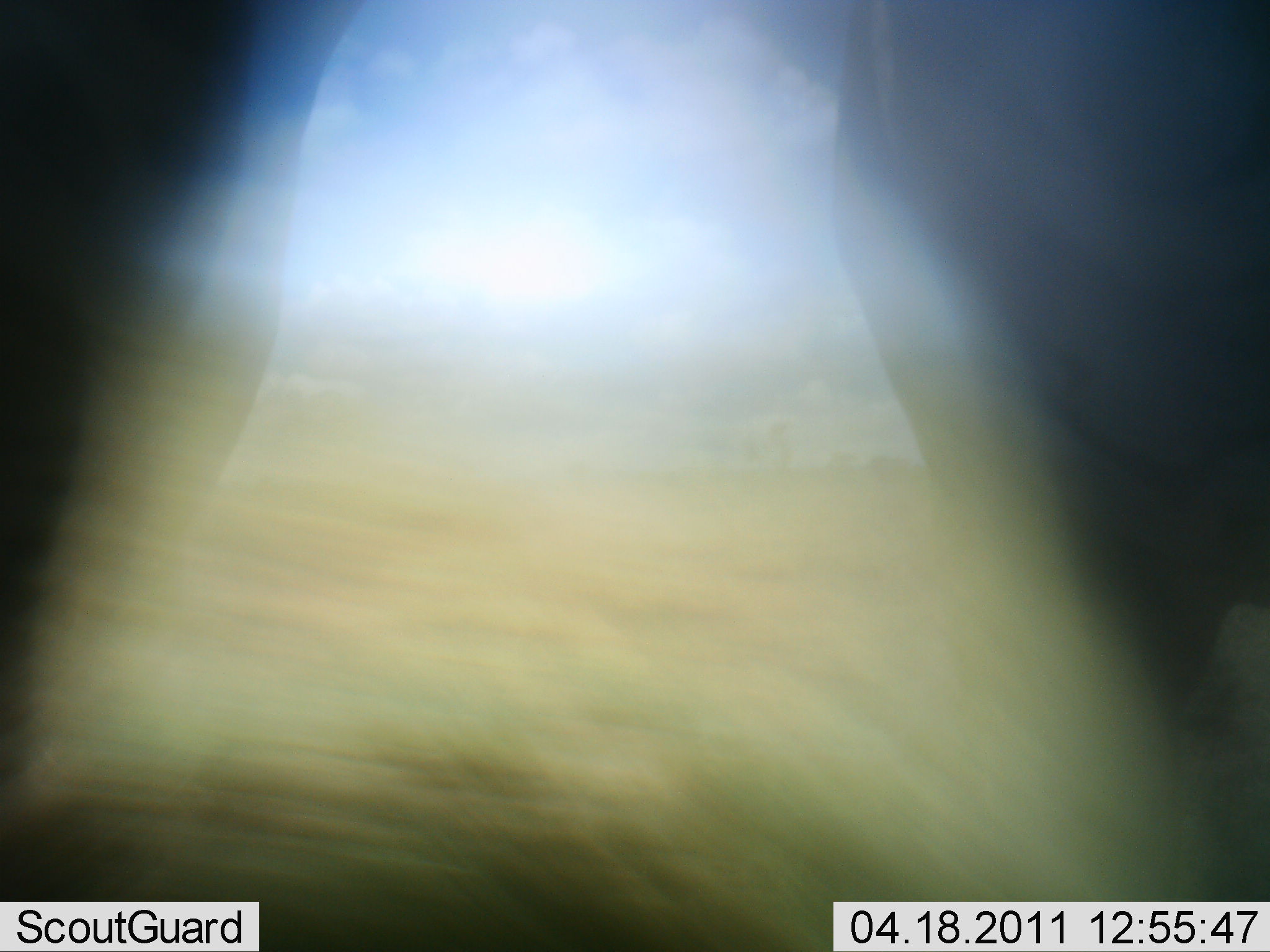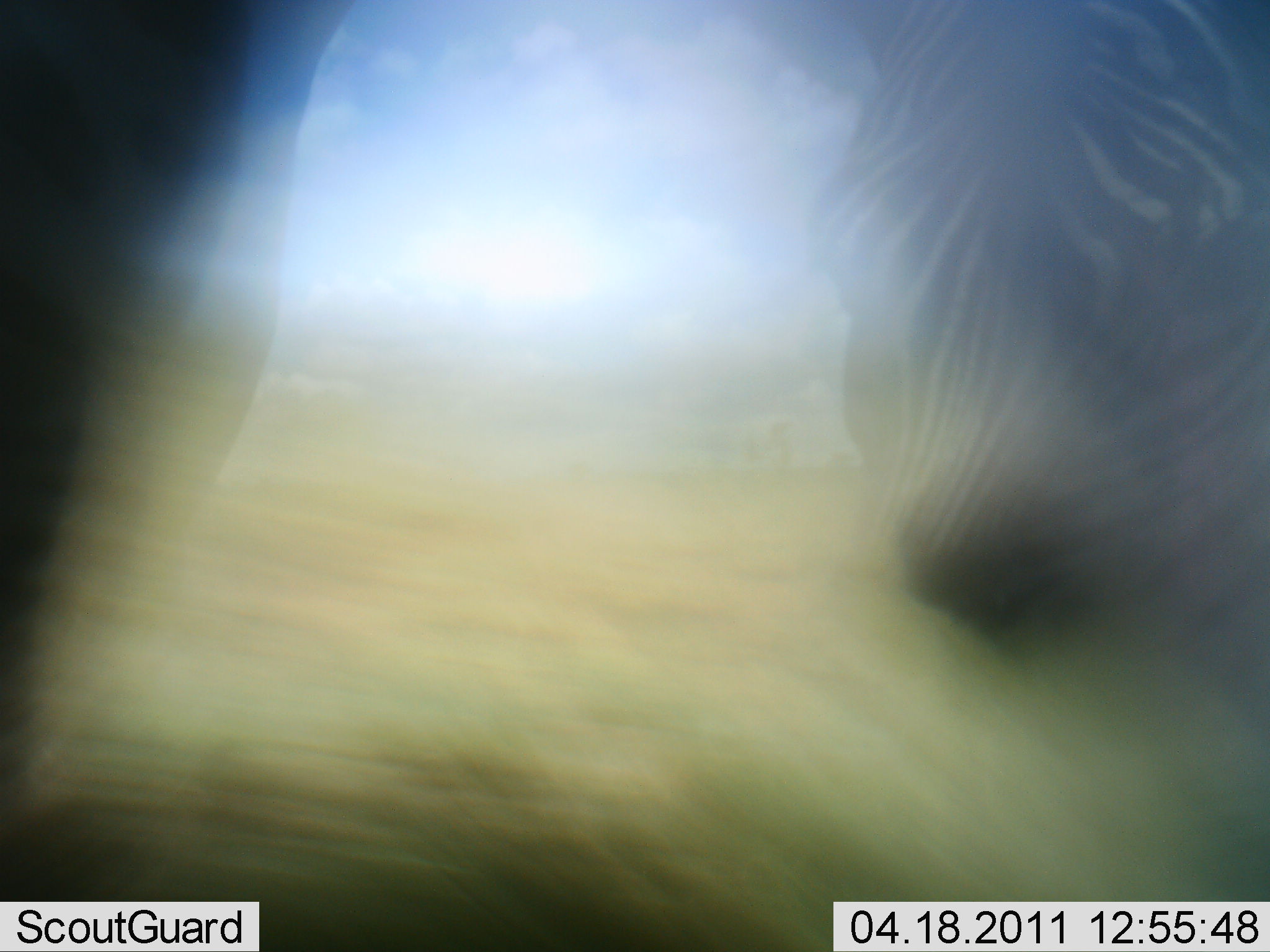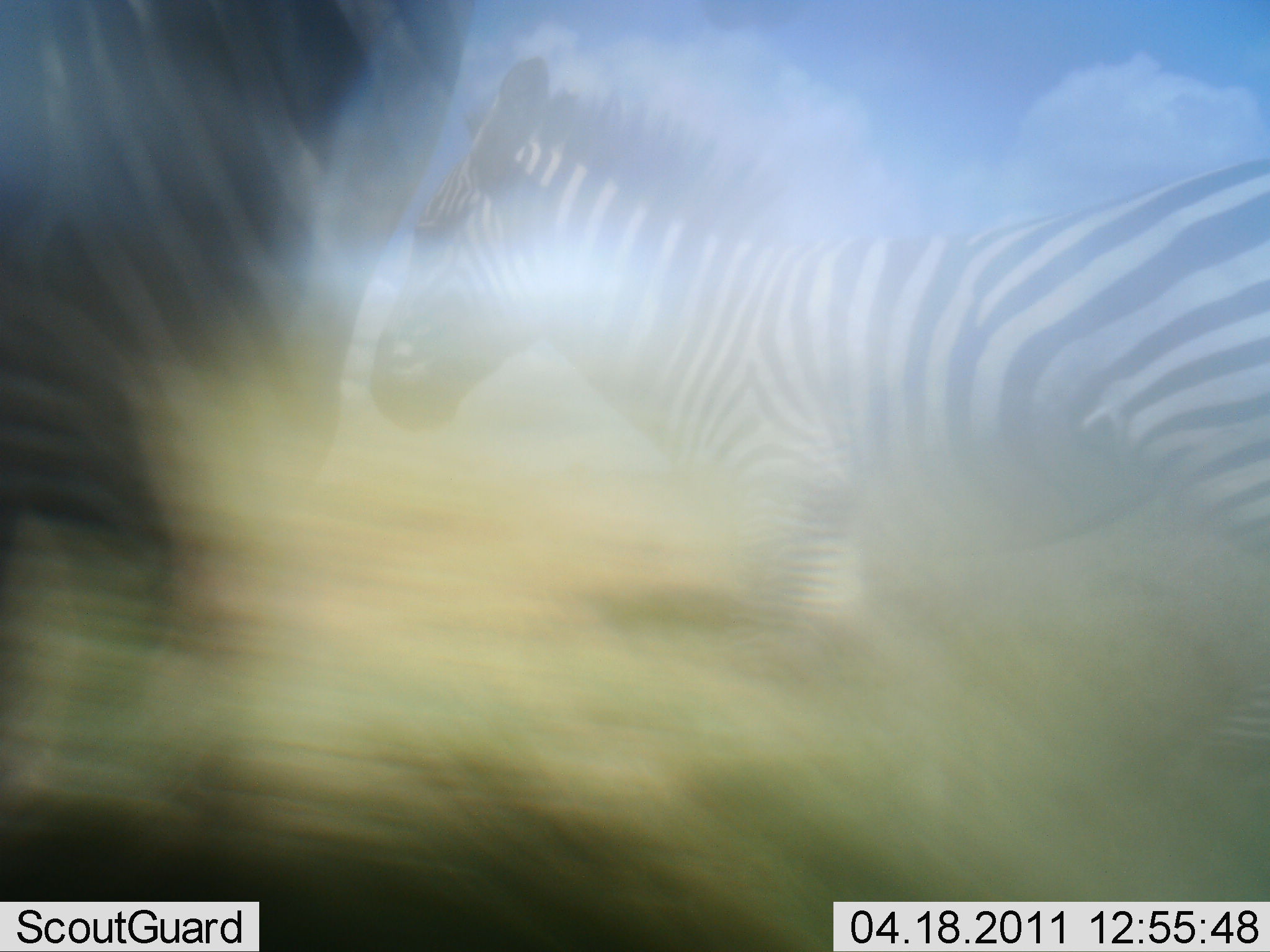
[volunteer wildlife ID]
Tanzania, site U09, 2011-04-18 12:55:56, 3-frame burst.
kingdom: Animalia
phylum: Chordata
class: Mammalia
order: Perissodactyla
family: Equidae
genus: Equus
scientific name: Equus quagga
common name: plains zebra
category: zebra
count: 2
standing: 17%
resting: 0%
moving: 92%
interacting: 0%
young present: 0%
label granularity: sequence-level